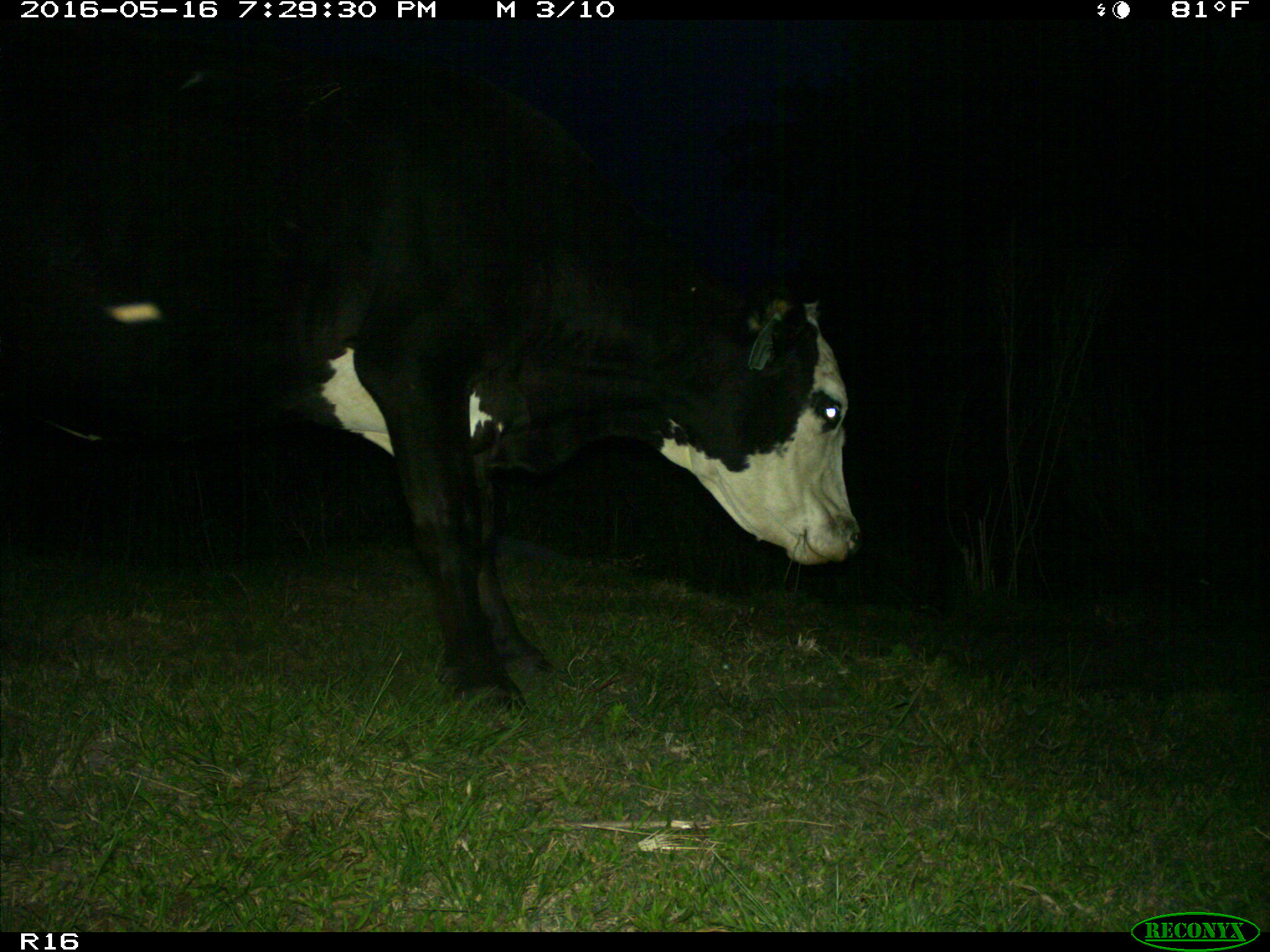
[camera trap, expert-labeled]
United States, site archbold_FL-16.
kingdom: Animalia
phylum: Chordata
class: Mammalia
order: Artiodactyla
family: Bovidae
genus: Bos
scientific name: Bos taurus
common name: domestic cow